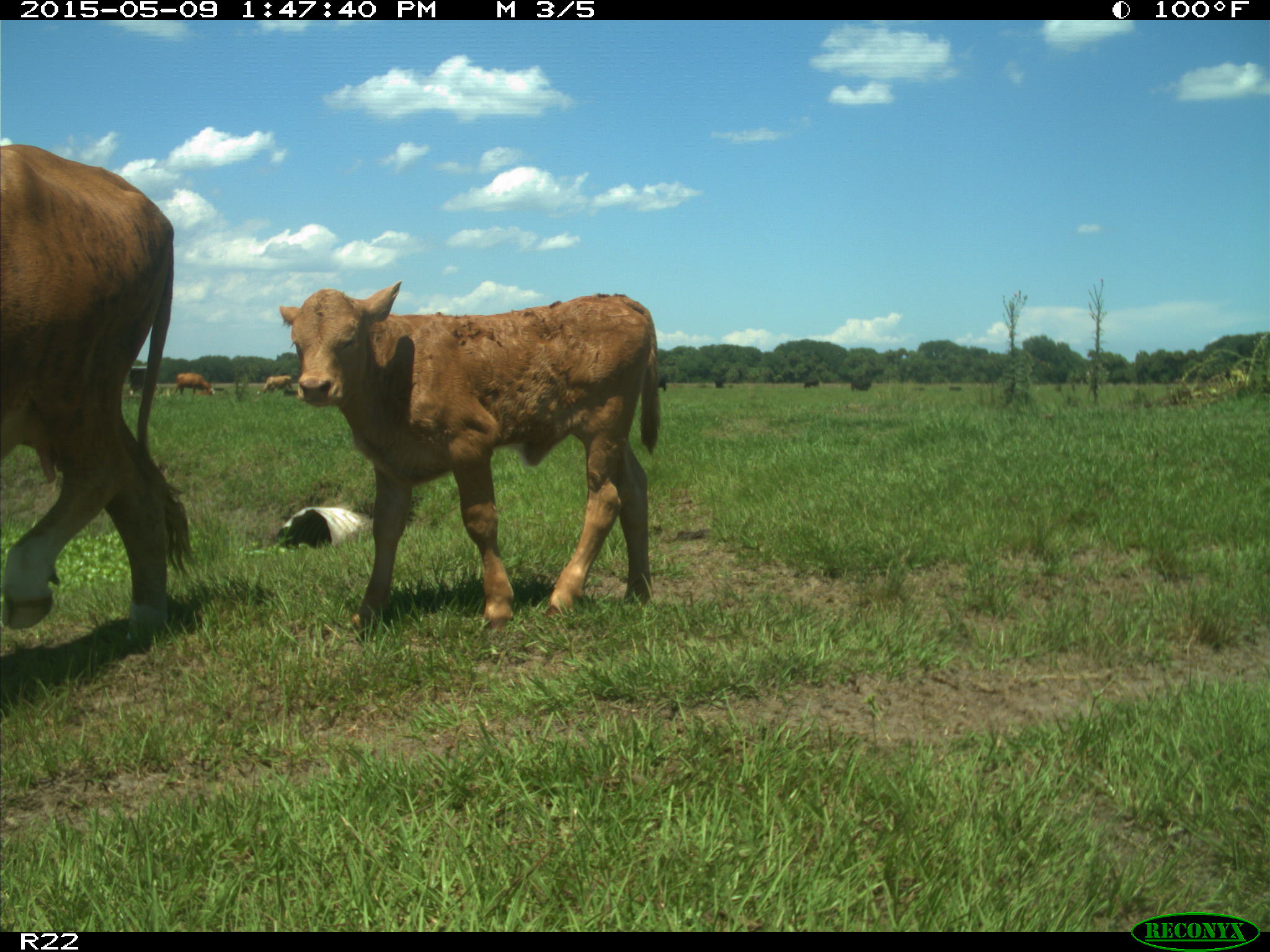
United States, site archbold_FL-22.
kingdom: Animalia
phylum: Chordata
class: Mammalia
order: Artiodactyla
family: Bovidae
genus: Bos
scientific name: Bos taurus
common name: domestic cow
Bos taurus (domestic cow).